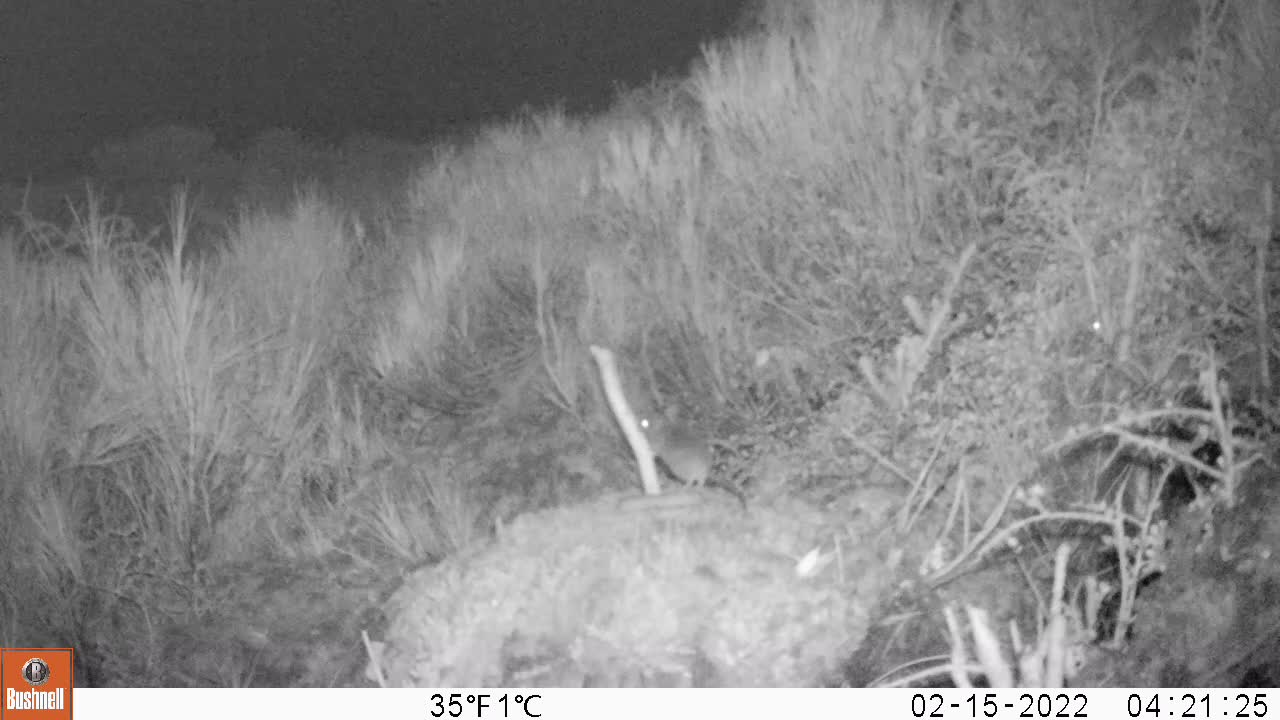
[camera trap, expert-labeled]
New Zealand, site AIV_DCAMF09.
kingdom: Animalia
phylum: Chordata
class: Mammalia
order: Rodentia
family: Muridae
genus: Mus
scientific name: Mus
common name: mouse